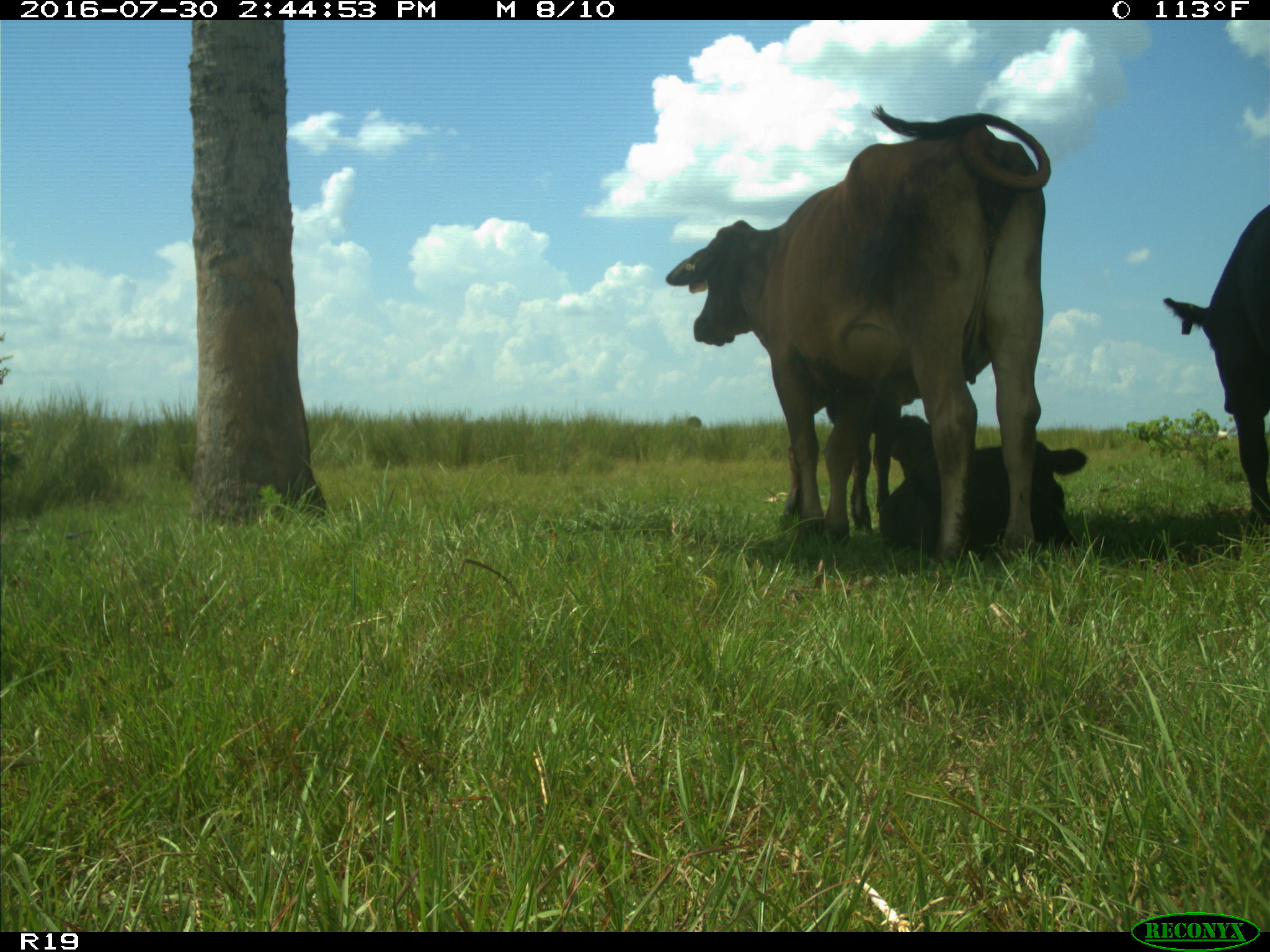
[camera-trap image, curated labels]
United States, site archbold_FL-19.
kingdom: Animalia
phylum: Chordata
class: Mammalia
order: Artiodactyla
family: Bovidae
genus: Bos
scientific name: Bos taurus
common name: domestic cow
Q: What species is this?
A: Bos taurus (domestic cow).